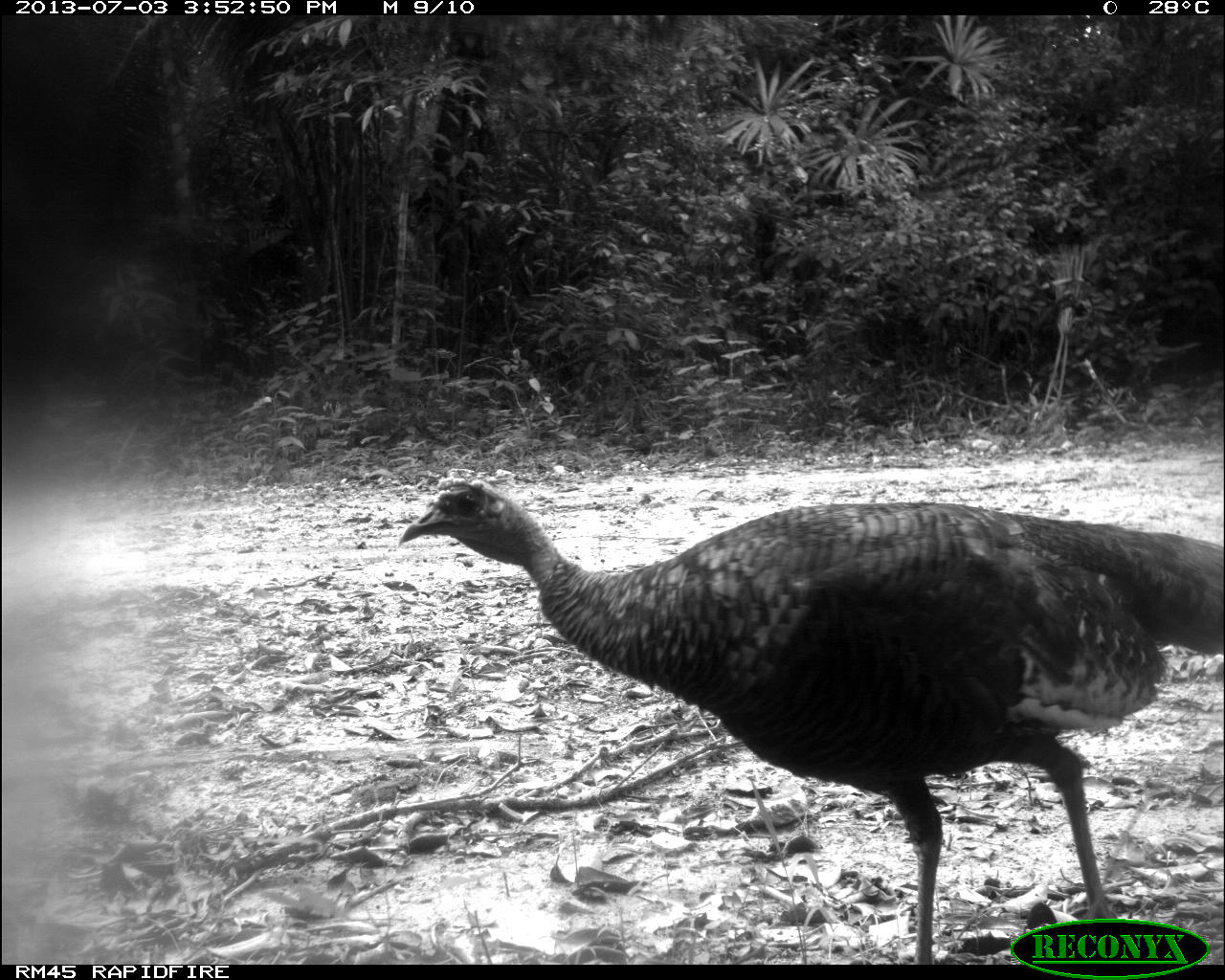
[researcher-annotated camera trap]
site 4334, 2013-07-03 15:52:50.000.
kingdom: Animalia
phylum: Chordata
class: Aves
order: Galliformes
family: Phasianidae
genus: Meleagris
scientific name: Meleagris ocellata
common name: ocellated turkey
Meleagris ocellata (ocellated turkey), count 1, sex male.